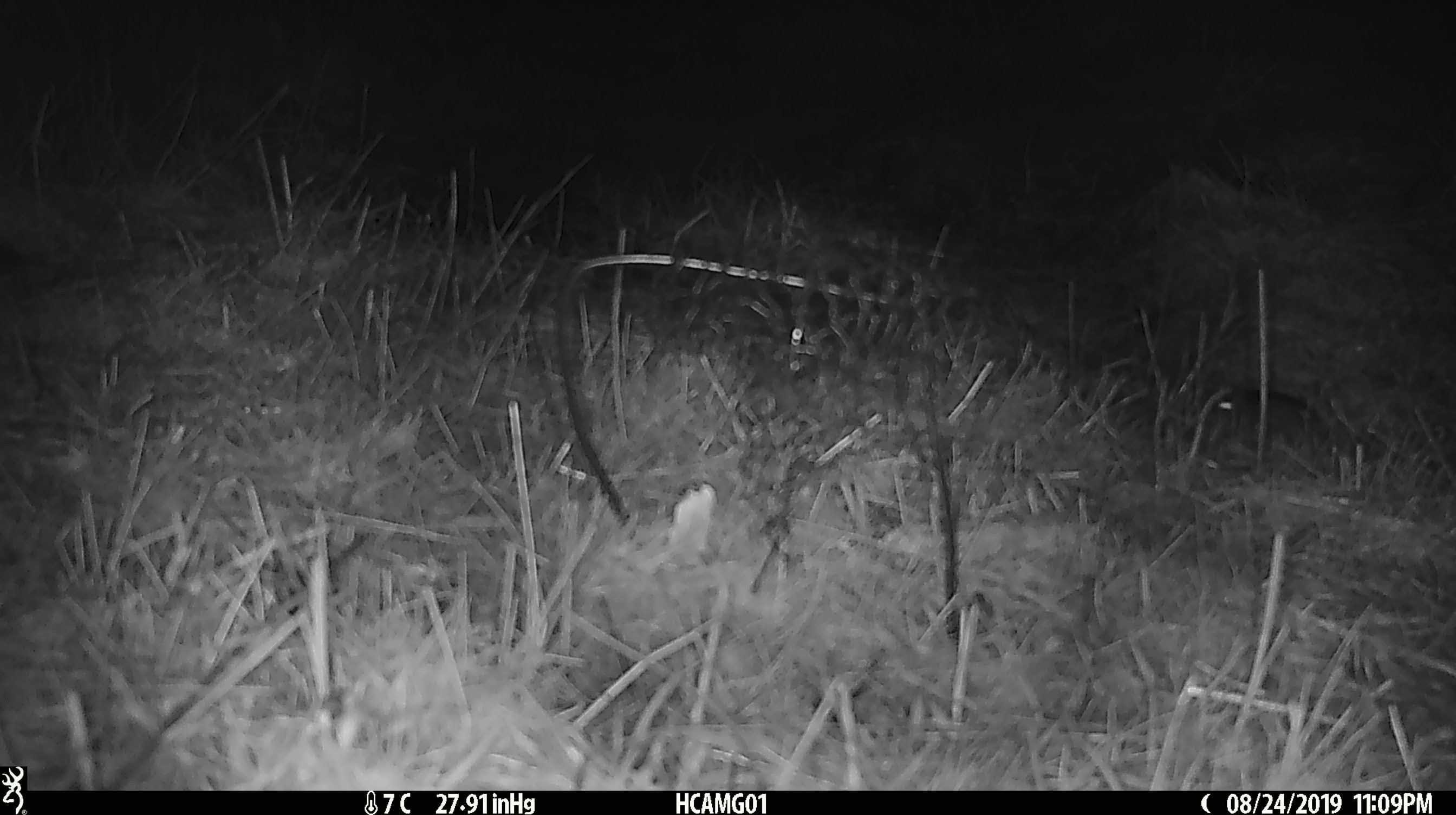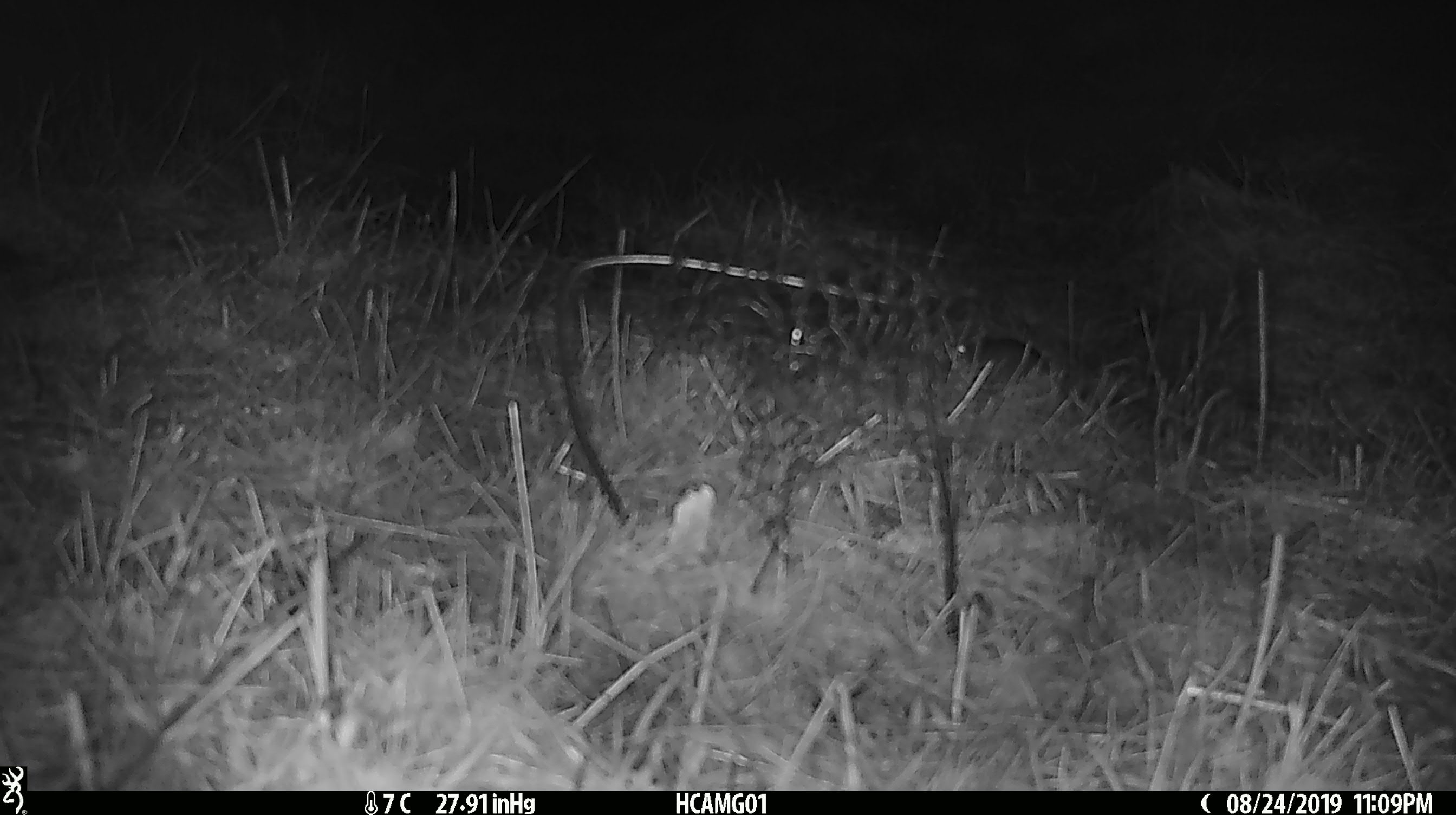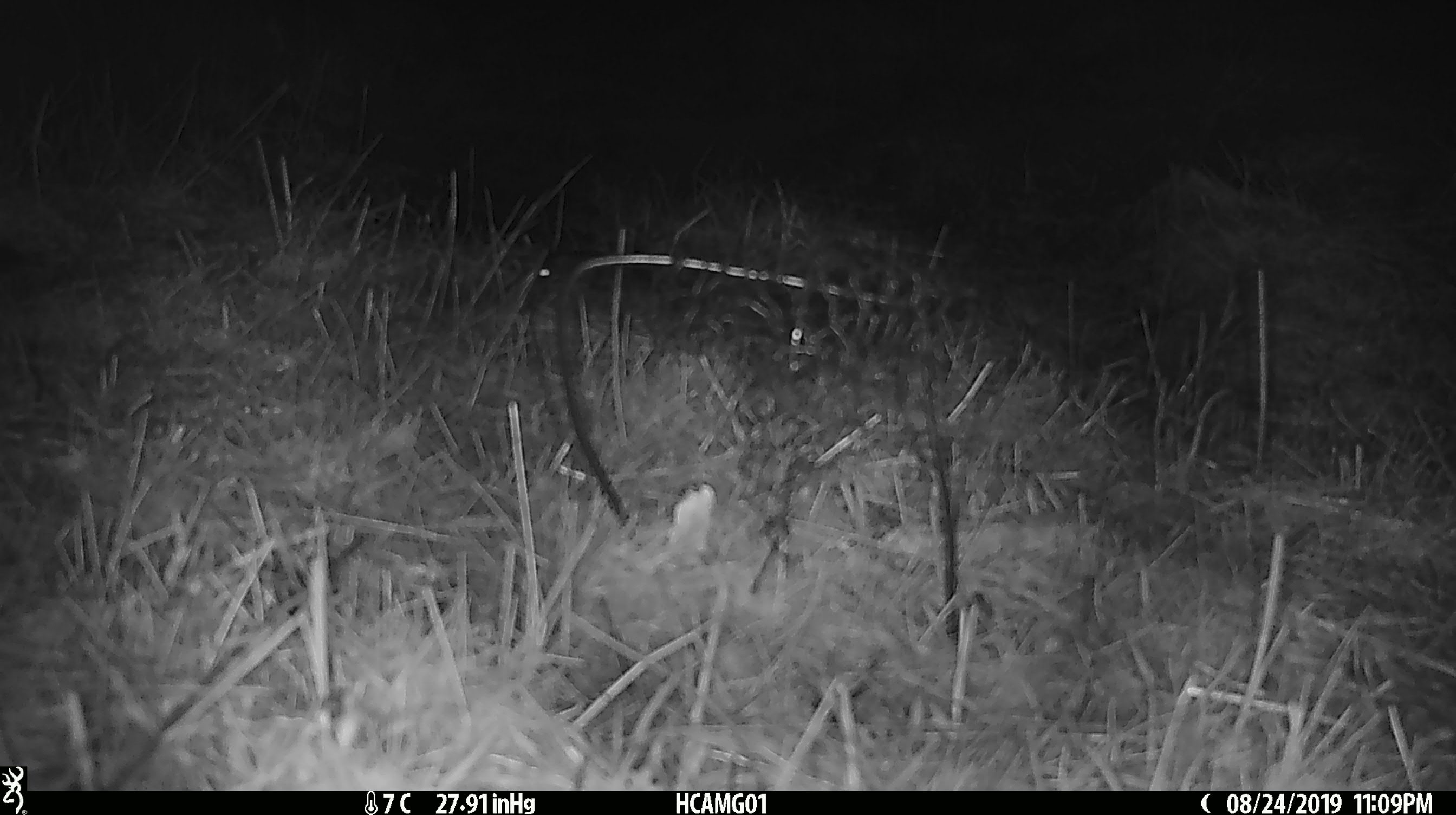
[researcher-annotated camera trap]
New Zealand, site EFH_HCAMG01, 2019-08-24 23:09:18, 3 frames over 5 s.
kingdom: Animalia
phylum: Chordata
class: Mammalia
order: Rodentia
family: Muridae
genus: Mus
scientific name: Mus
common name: mouse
Mouse (Mus).